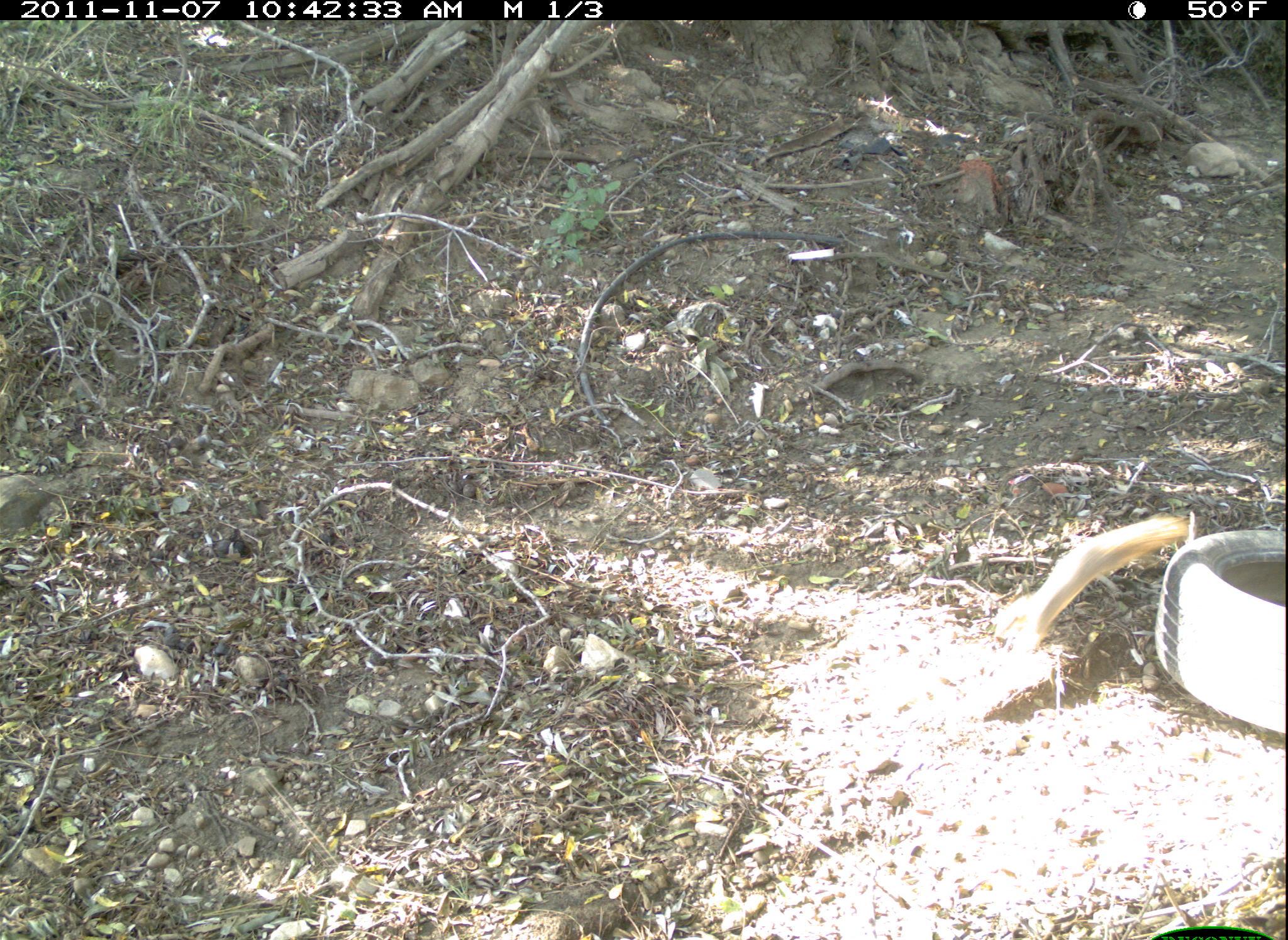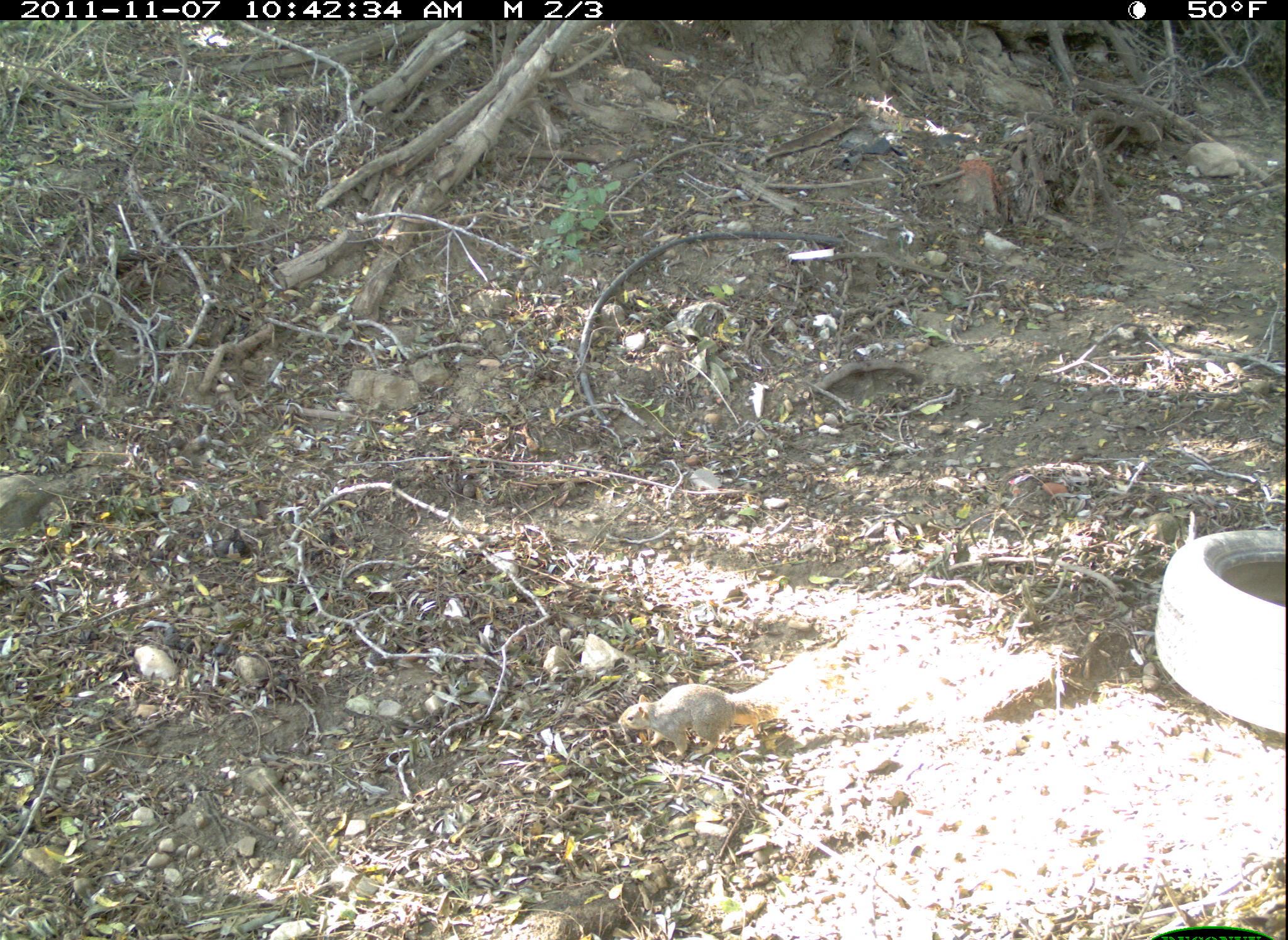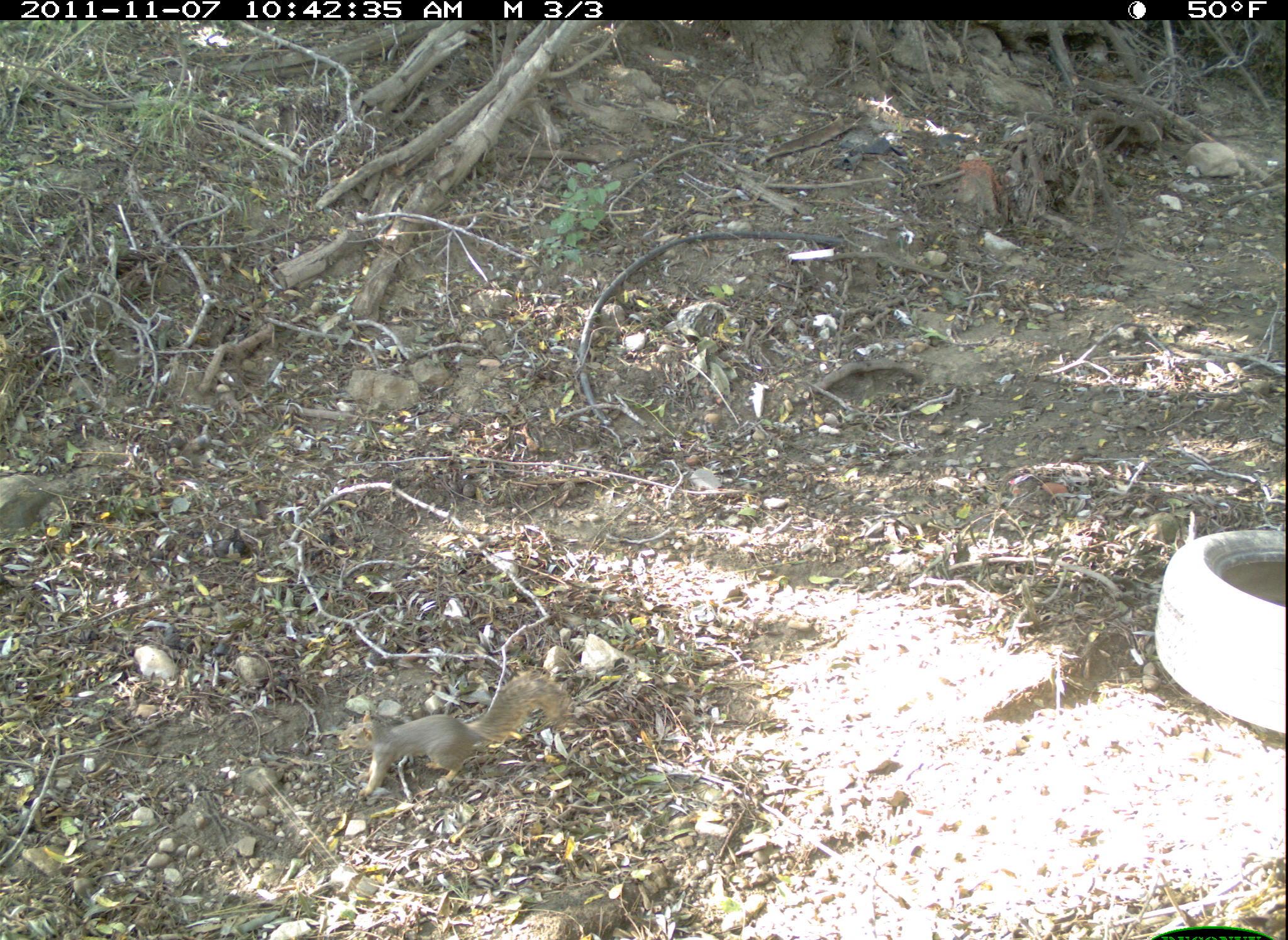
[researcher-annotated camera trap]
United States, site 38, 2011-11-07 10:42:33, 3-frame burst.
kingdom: Animalia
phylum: Chordata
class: Mammalia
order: Rodentia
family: Sciuridae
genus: Sciurus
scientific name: Sciurus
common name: squirrel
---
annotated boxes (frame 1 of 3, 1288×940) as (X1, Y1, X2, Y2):
squirrel: (963, 486, 1196, 673)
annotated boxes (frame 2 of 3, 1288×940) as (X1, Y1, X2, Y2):
squirrel: (617, 646, 837, 768)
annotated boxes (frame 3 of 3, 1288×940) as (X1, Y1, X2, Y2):
squirrel: (327, 651, 589, 839)